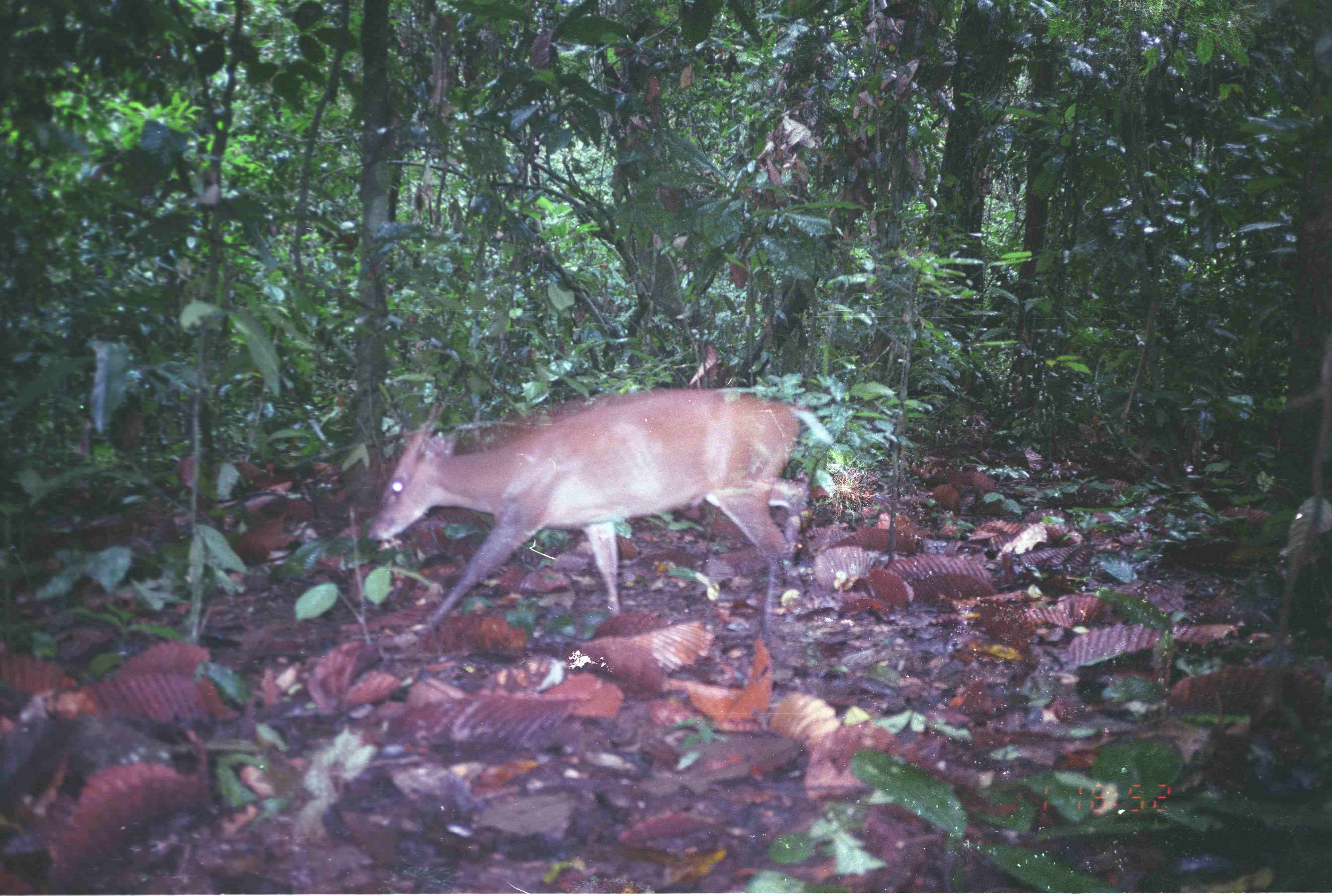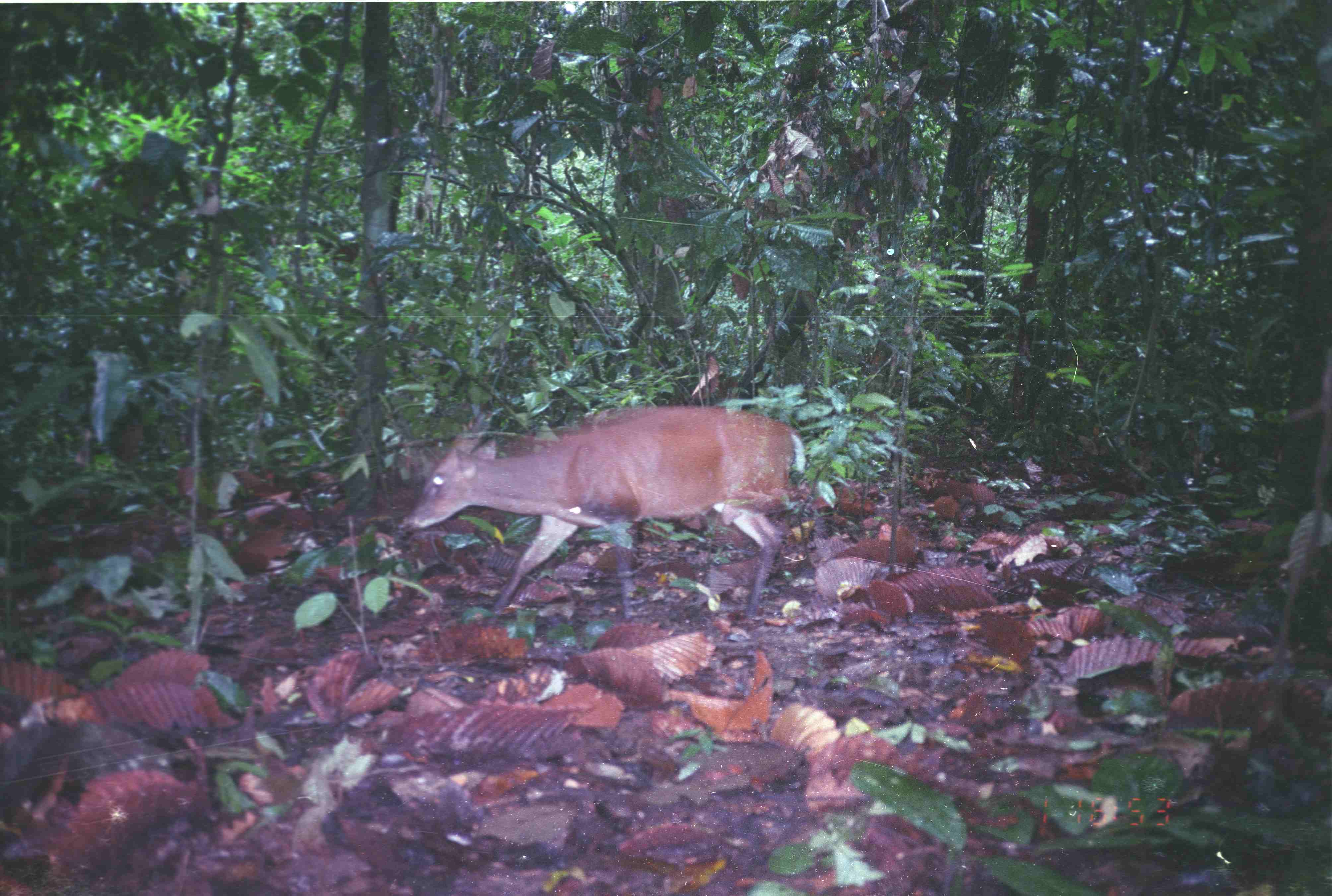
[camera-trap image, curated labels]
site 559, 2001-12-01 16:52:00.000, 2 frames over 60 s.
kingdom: Animalia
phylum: Chordata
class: Mammalia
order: Artiodactyla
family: Cervidae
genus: Muntiacus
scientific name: Muntiacus muntjak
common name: southern red muntjac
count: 1